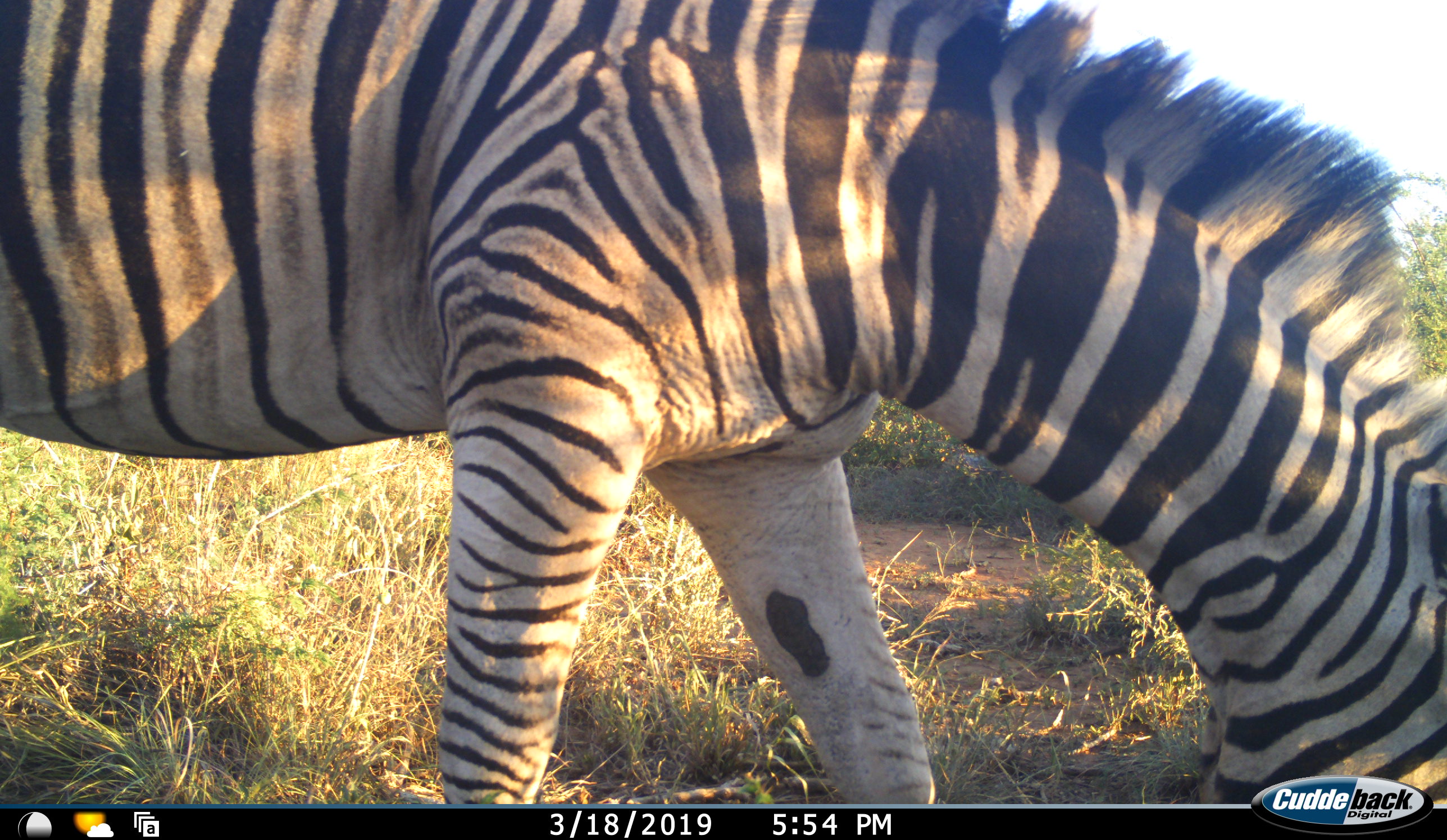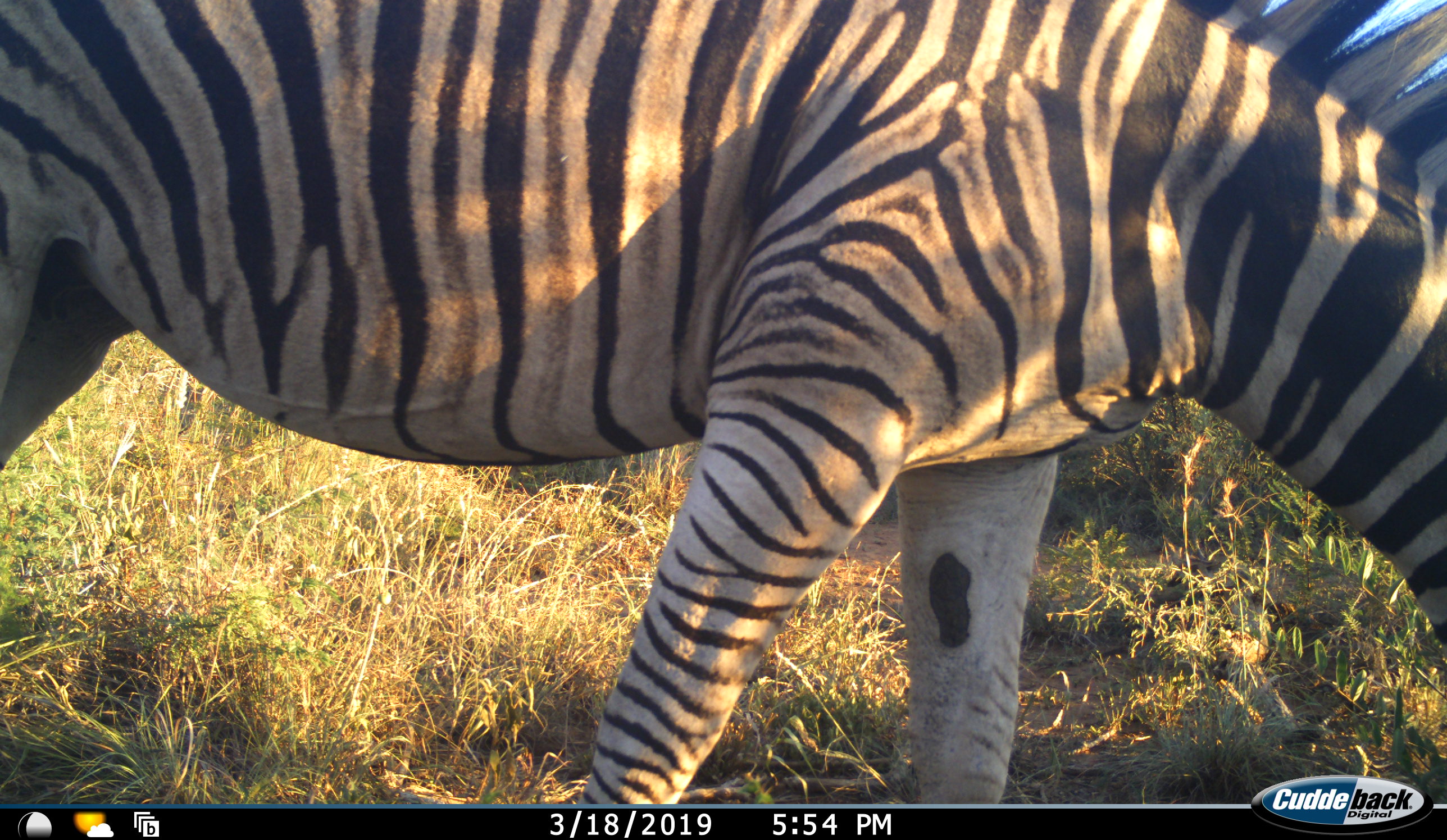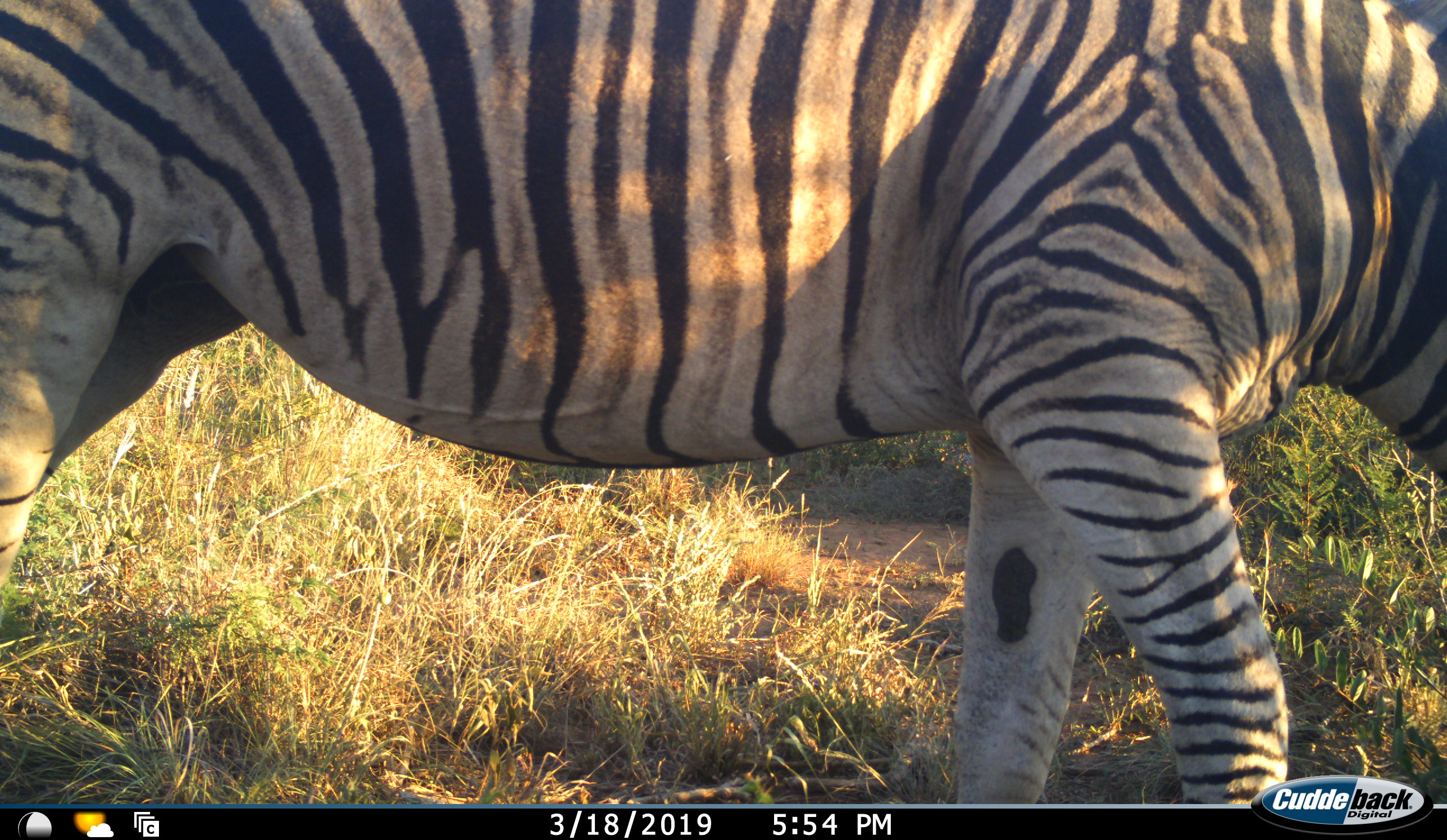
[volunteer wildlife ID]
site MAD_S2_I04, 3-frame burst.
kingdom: Animalia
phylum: Chordata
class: Mammalia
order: Perissodactyla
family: Equidae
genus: Equus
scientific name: Equus quagga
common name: plains zebra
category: zebraplains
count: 1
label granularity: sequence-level